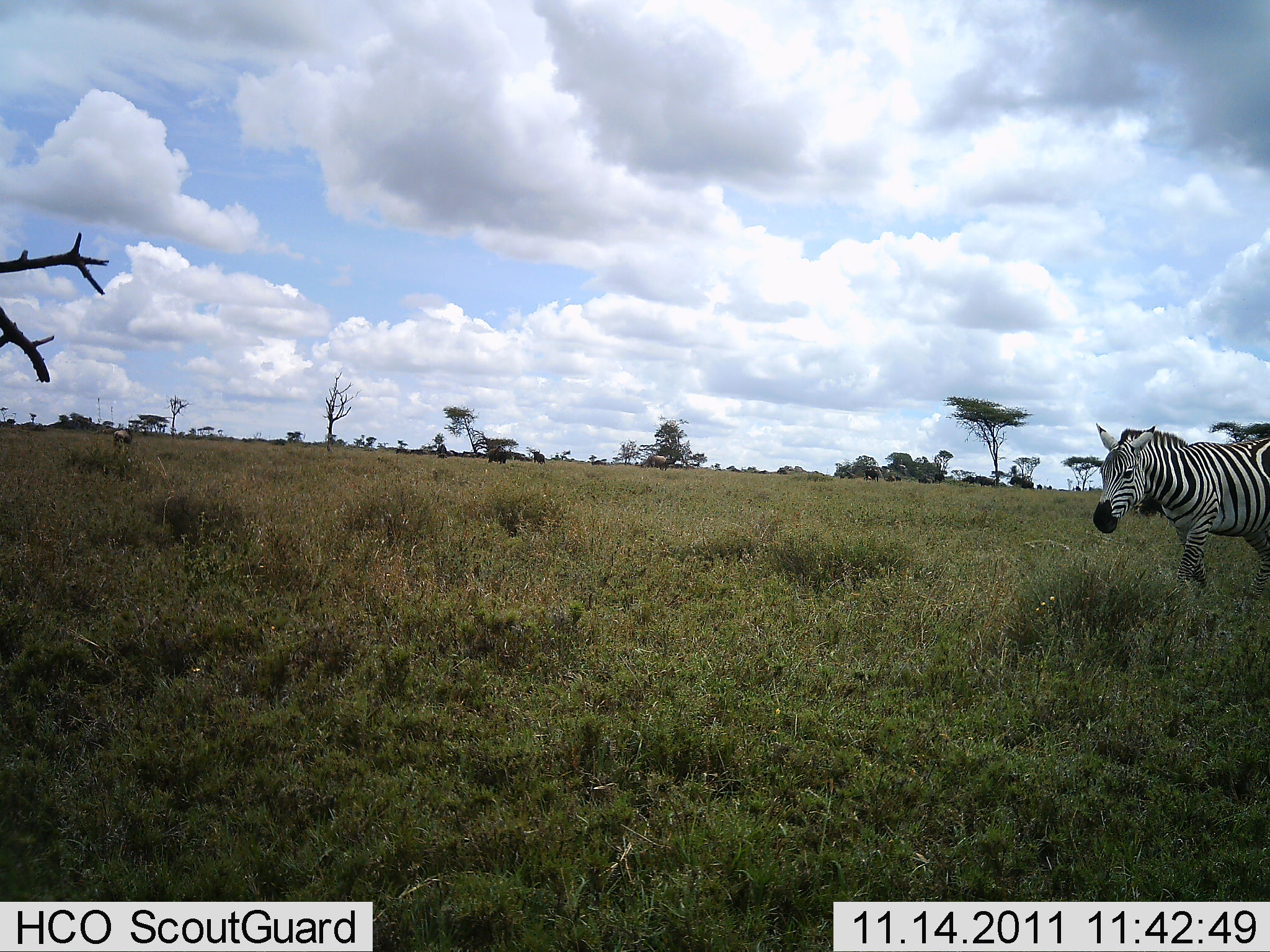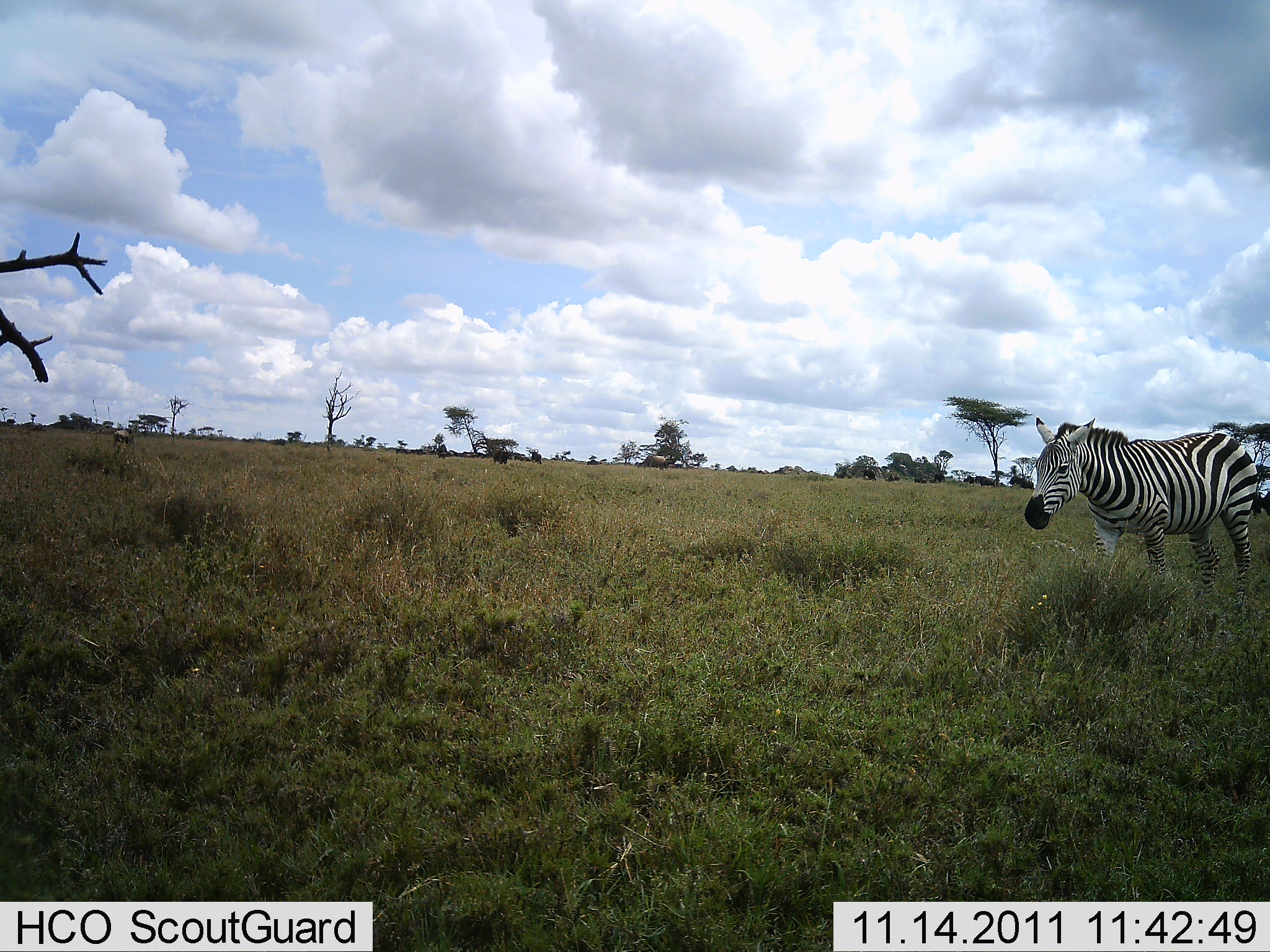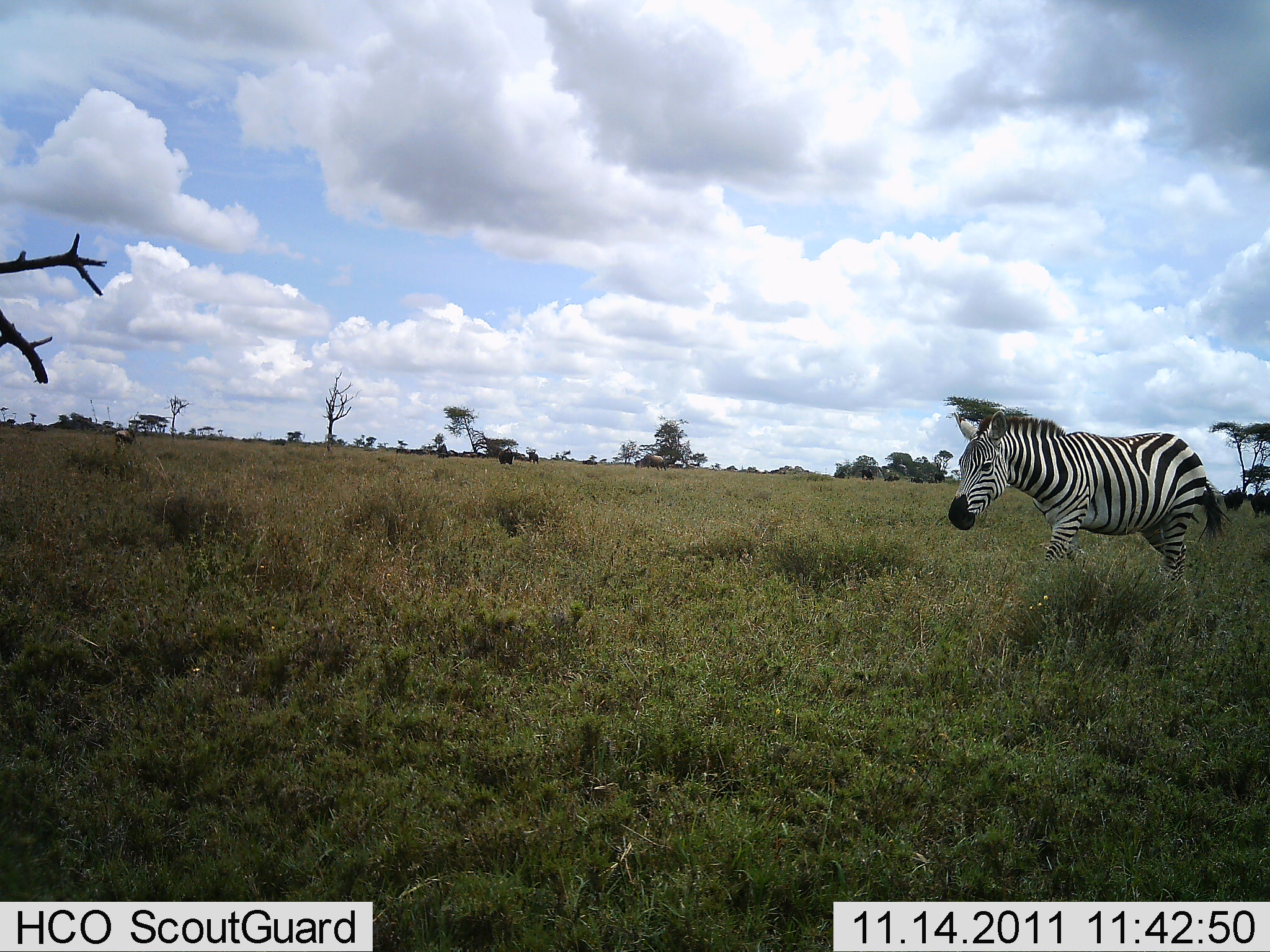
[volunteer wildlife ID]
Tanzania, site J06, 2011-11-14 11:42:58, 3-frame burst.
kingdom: Animalia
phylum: Chordata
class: Mammalia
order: Perissodactyla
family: Equidae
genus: Equus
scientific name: Equus quagga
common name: plains zebra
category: zebra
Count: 1.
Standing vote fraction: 5%.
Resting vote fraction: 0%.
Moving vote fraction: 95%.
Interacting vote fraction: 0%.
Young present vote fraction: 0%.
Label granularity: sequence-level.